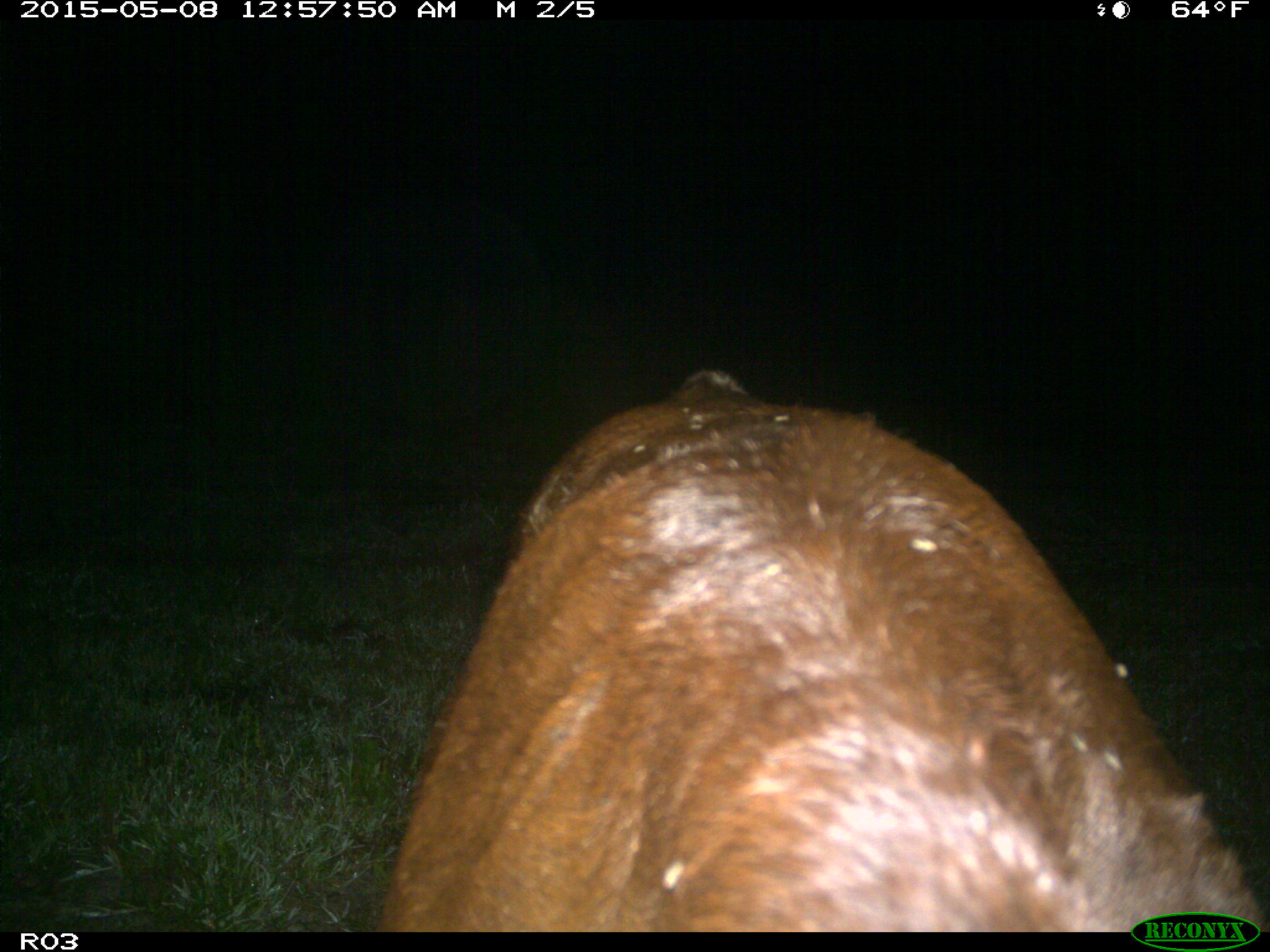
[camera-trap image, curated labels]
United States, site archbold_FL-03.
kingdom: Animalia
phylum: Chordata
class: Mammalia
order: Artiodactyla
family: Bovidae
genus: Bos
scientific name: Bos taurus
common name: domestic cow